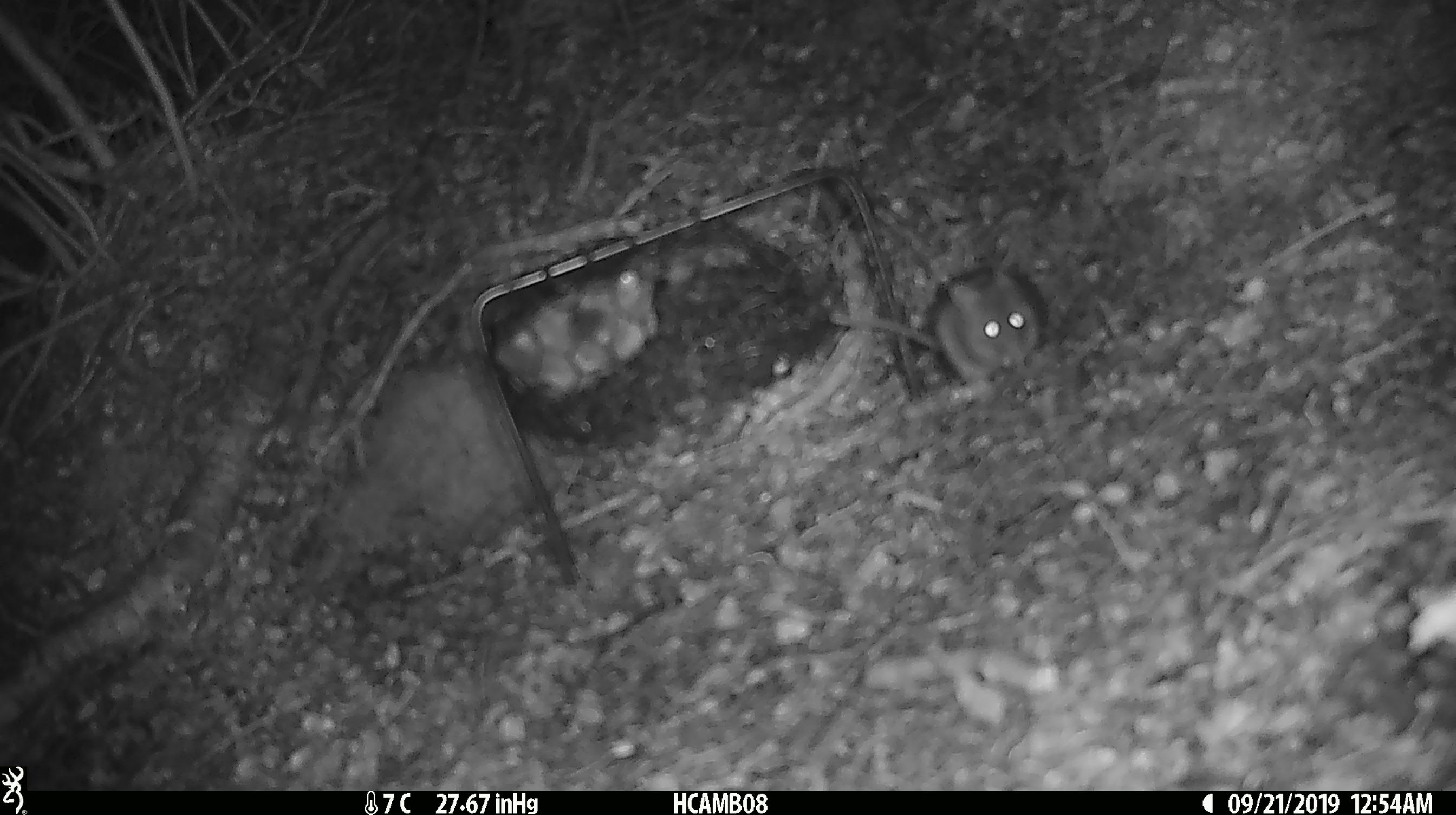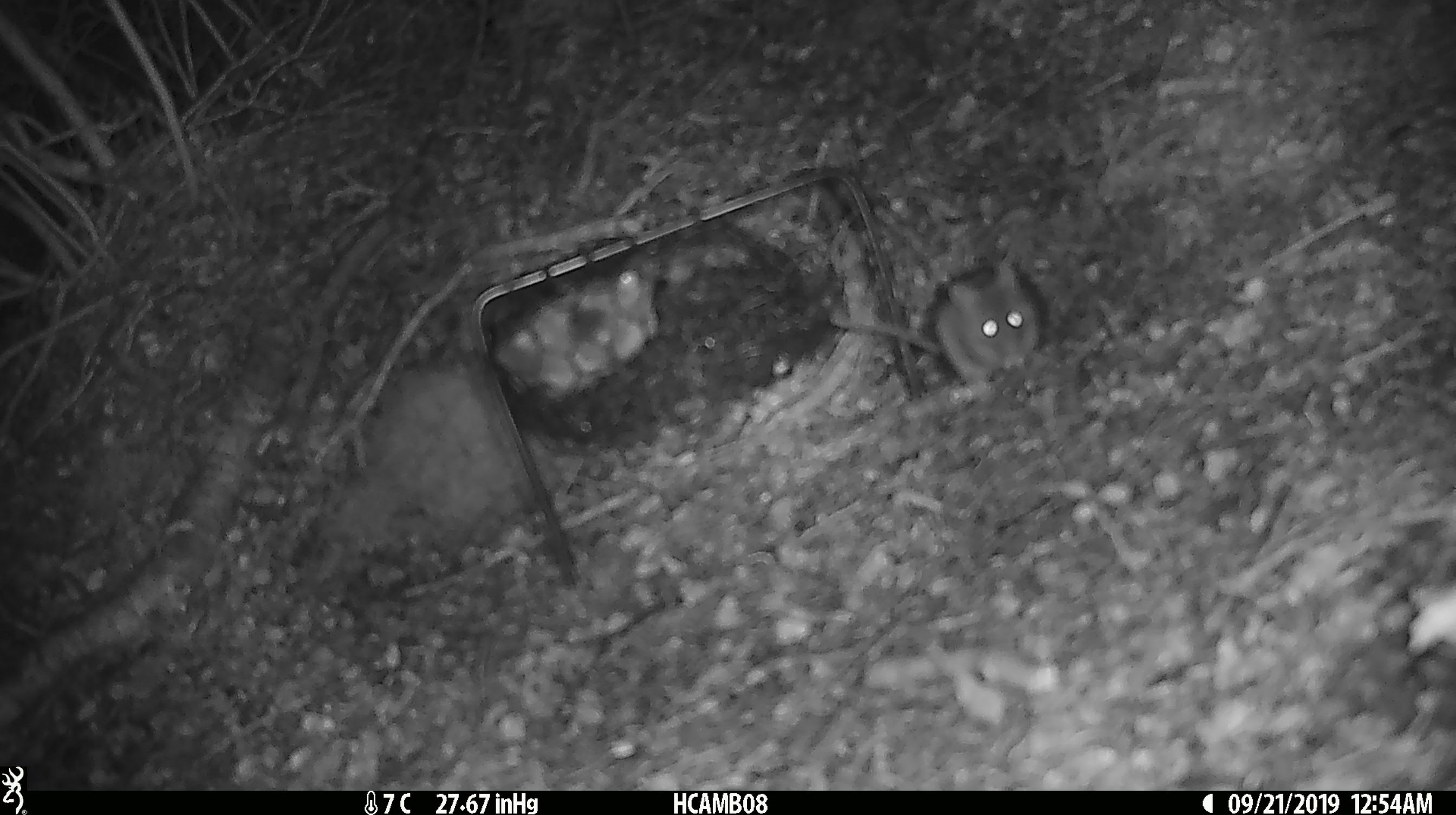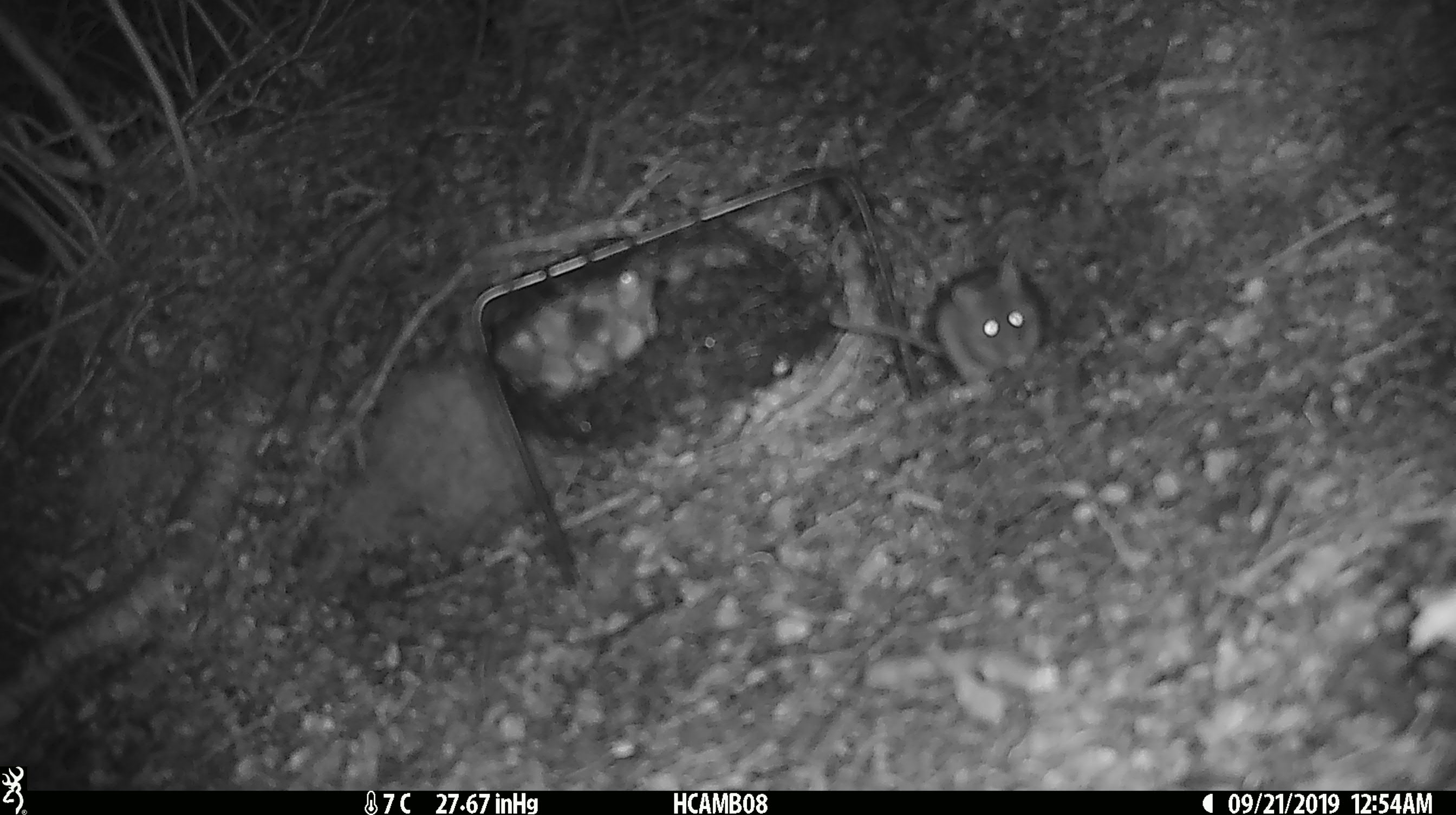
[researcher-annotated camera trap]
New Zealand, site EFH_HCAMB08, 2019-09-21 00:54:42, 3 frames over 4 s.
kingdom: Animalia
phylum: Chordata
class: Mammalia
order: Rodentia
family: Muridae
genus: Mus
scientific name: Mus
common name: mouse